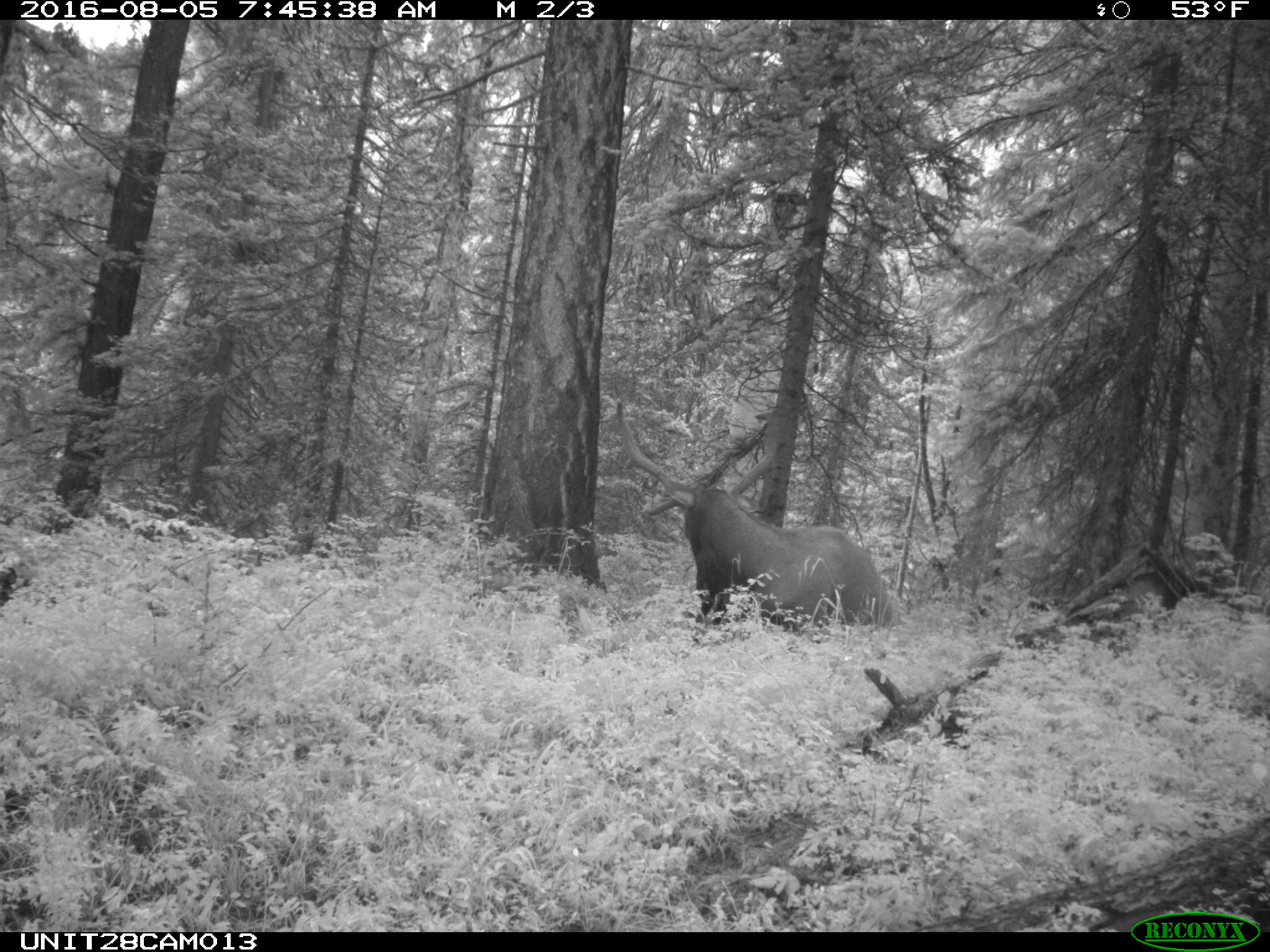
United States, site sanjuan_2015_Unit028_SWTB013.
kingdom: Animalia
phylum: Chordata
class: Mammalia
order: Artiodactyla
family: Cervidae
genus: Cervus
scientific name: Cervus elaphus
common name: red deer